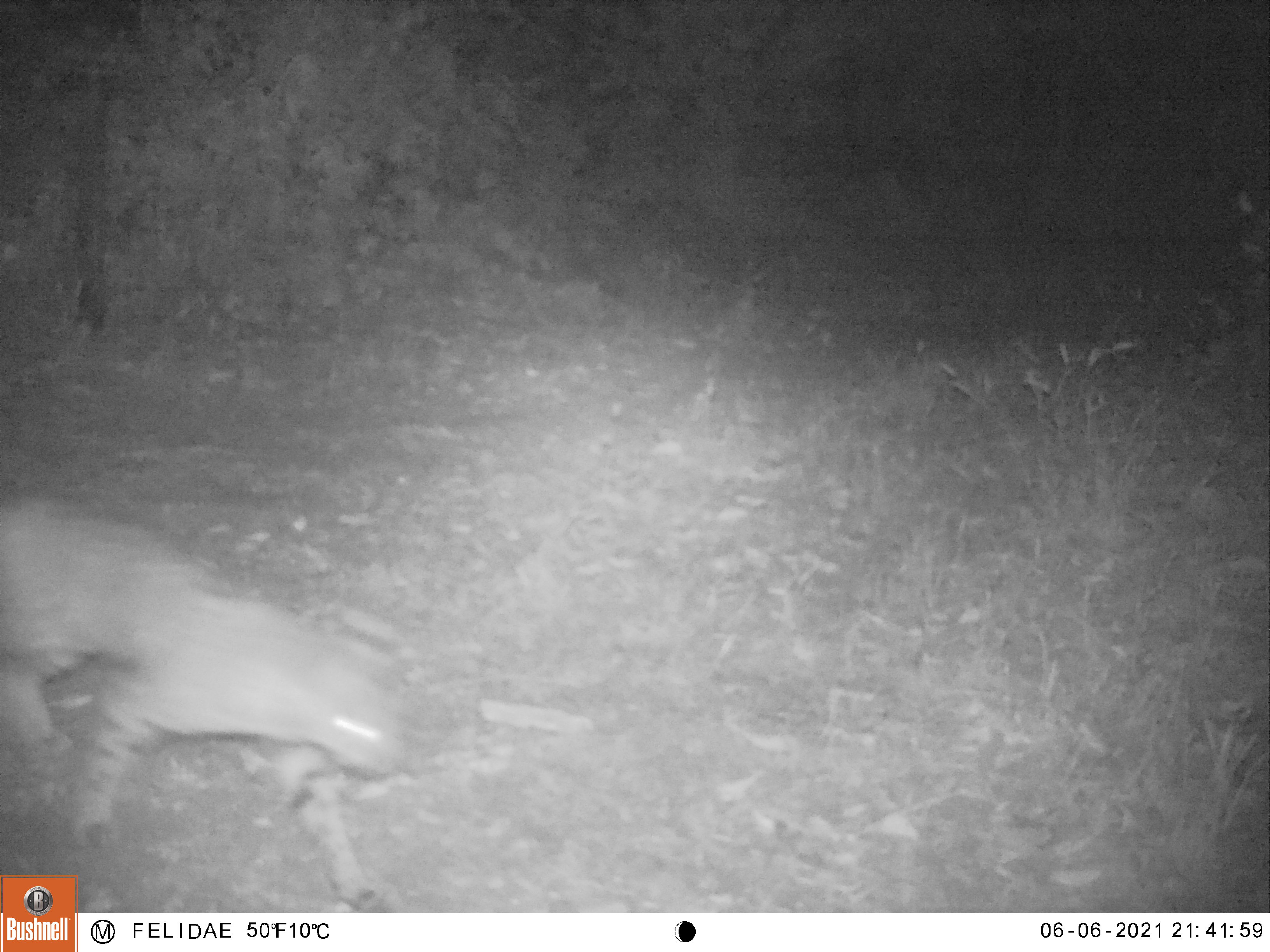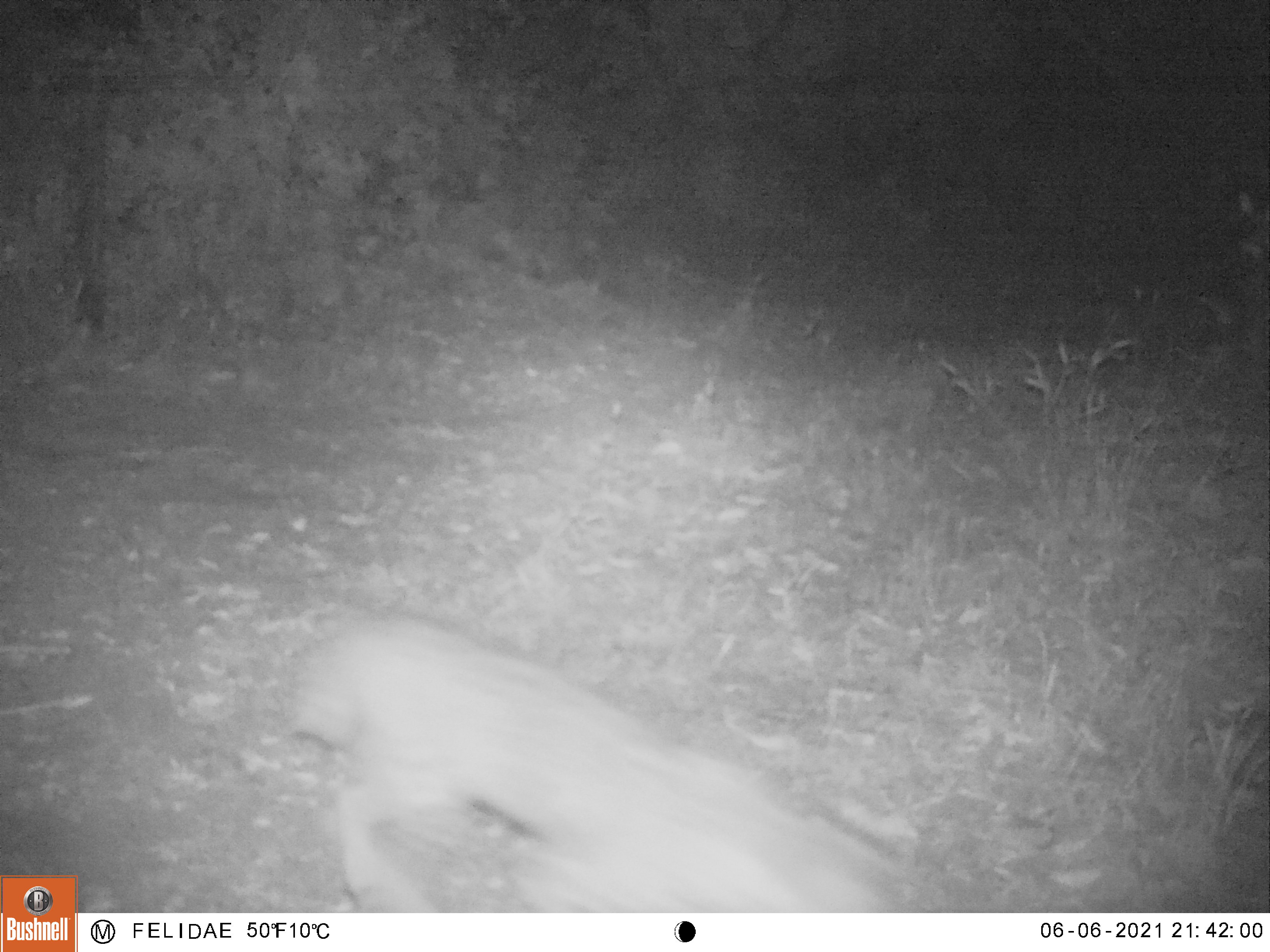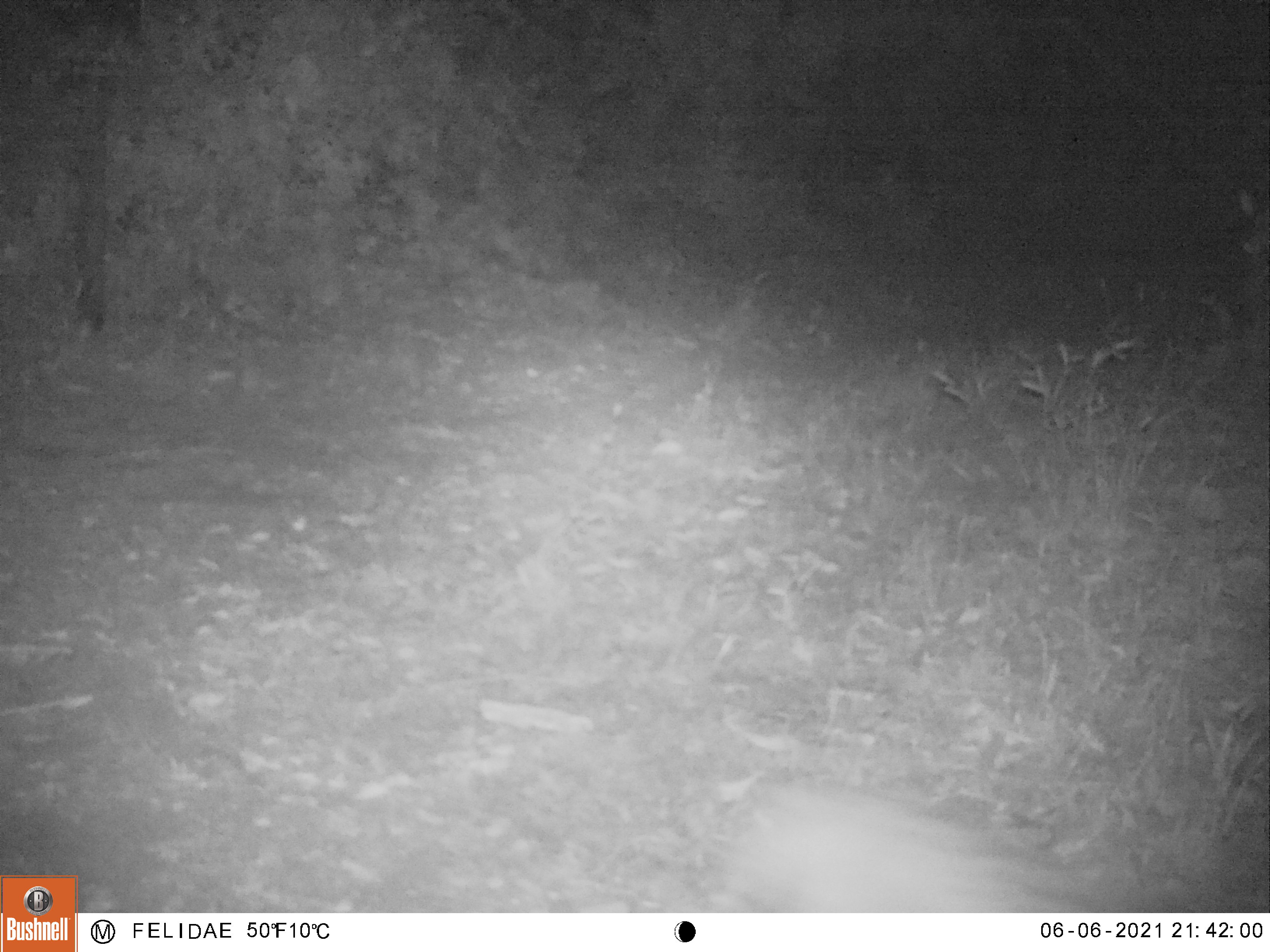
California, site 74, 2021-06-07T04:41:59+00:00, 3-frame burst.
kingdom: Animalia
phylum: Chordata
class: Mammalia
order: Carnivora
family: Felidae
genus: Lynx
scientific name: Lynx rufus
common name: bobcat